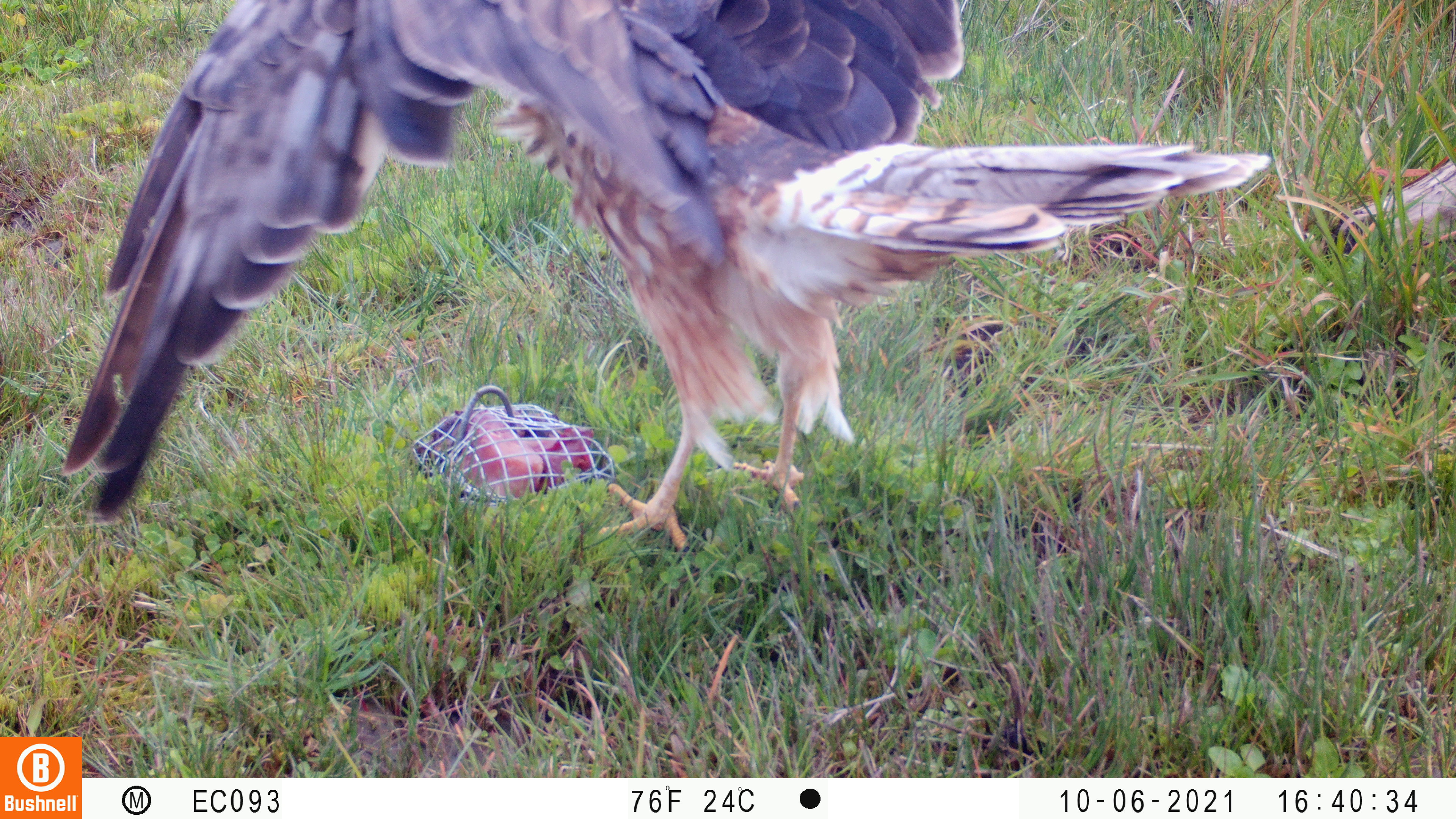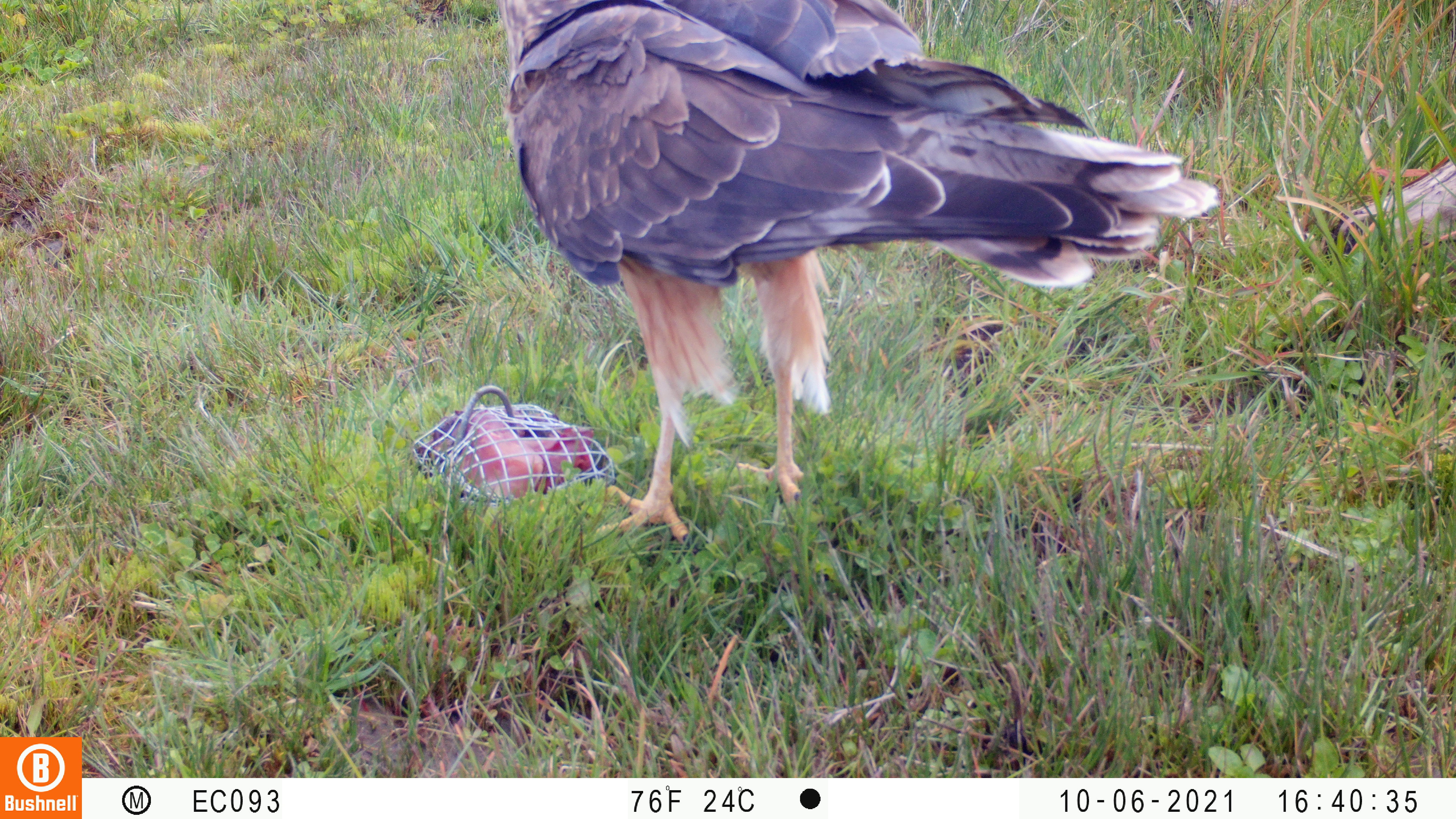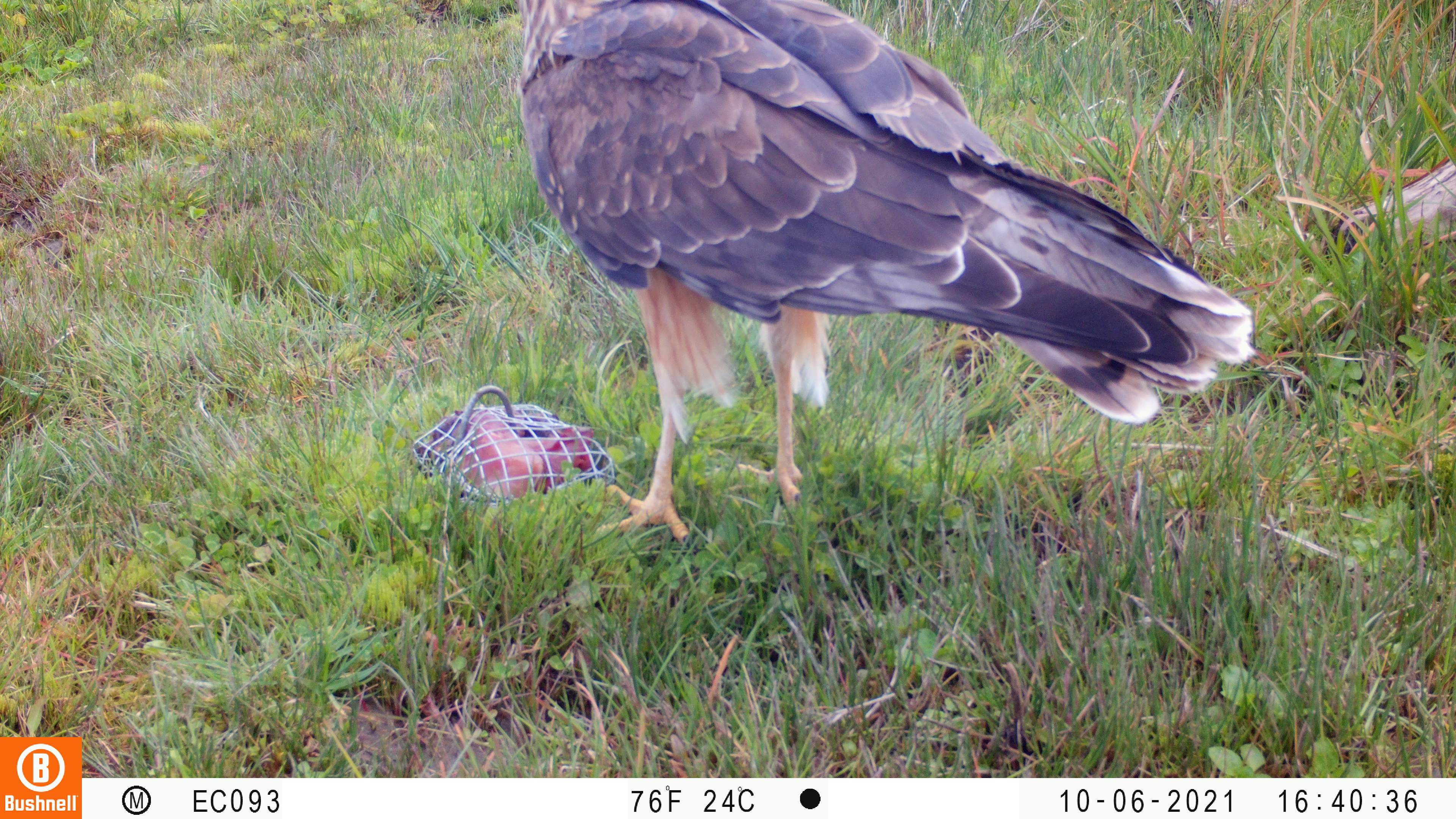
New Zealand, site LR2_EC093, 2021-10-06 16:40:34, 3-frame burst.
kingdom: Animalia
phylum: Chordata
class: Aves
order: Accipitriformes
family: Accipitridae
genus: Circus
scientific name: Circus approximans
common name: swamp harrier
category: harrier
Harrier (swamp harrier) (Circus approximans).